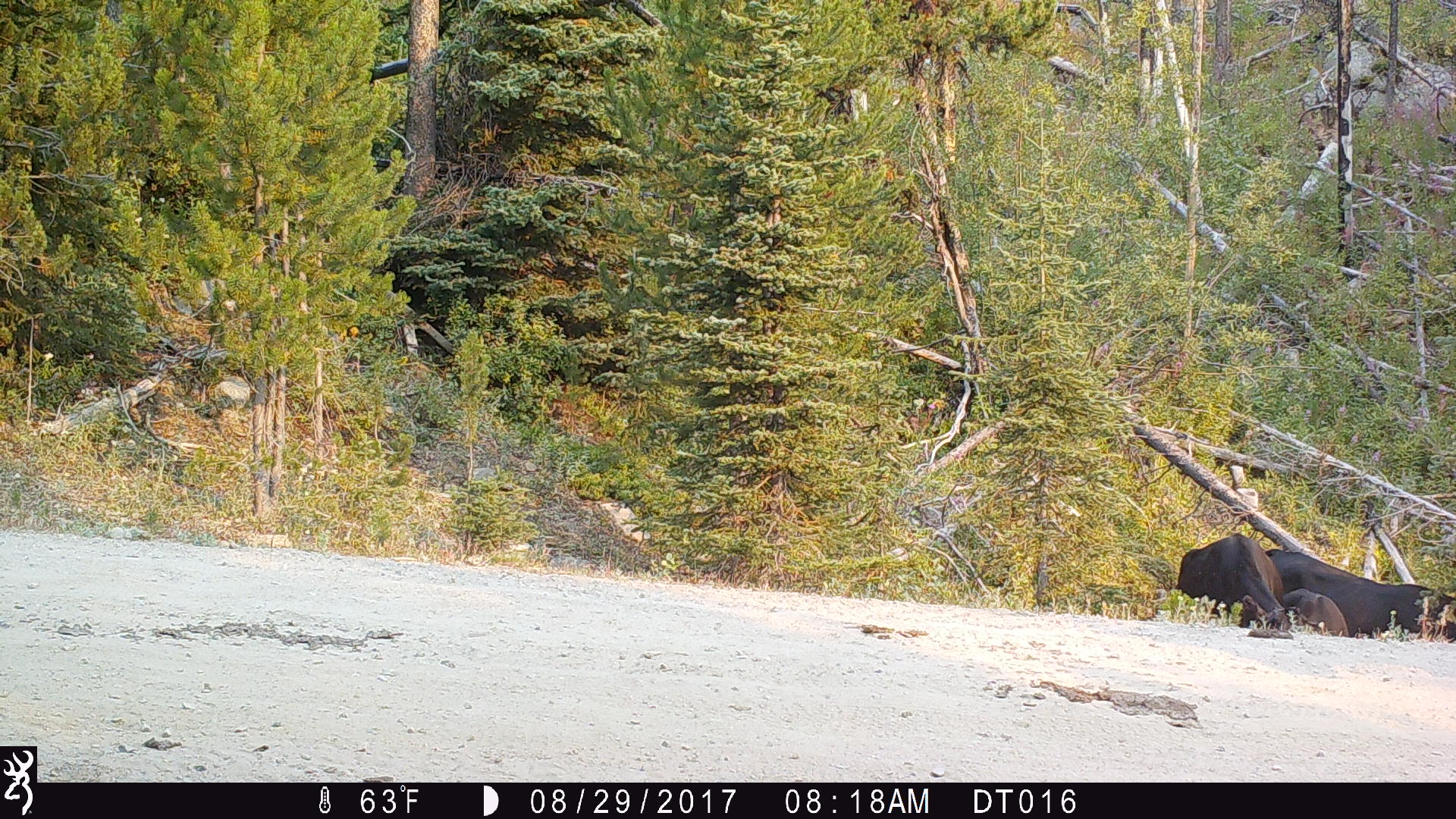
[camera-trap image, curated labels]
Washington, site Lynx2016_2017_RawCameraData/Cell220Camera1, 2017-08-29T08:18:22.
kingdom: Animalia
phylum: Chordata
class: Mammalia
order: Artiodactyla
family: Bovidae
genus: Bos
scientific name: Bos taurus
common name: domestic cattle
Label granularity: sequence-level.